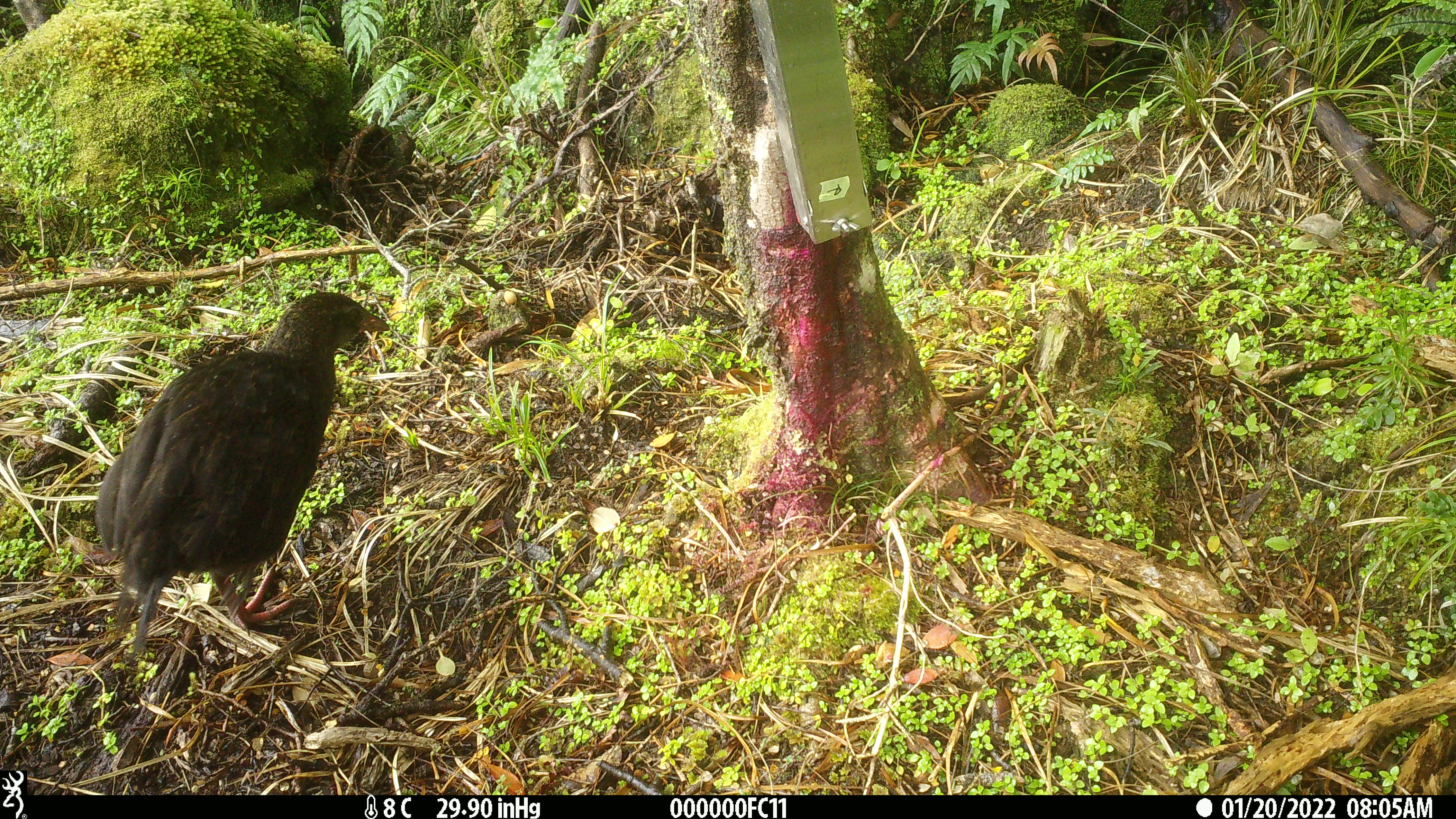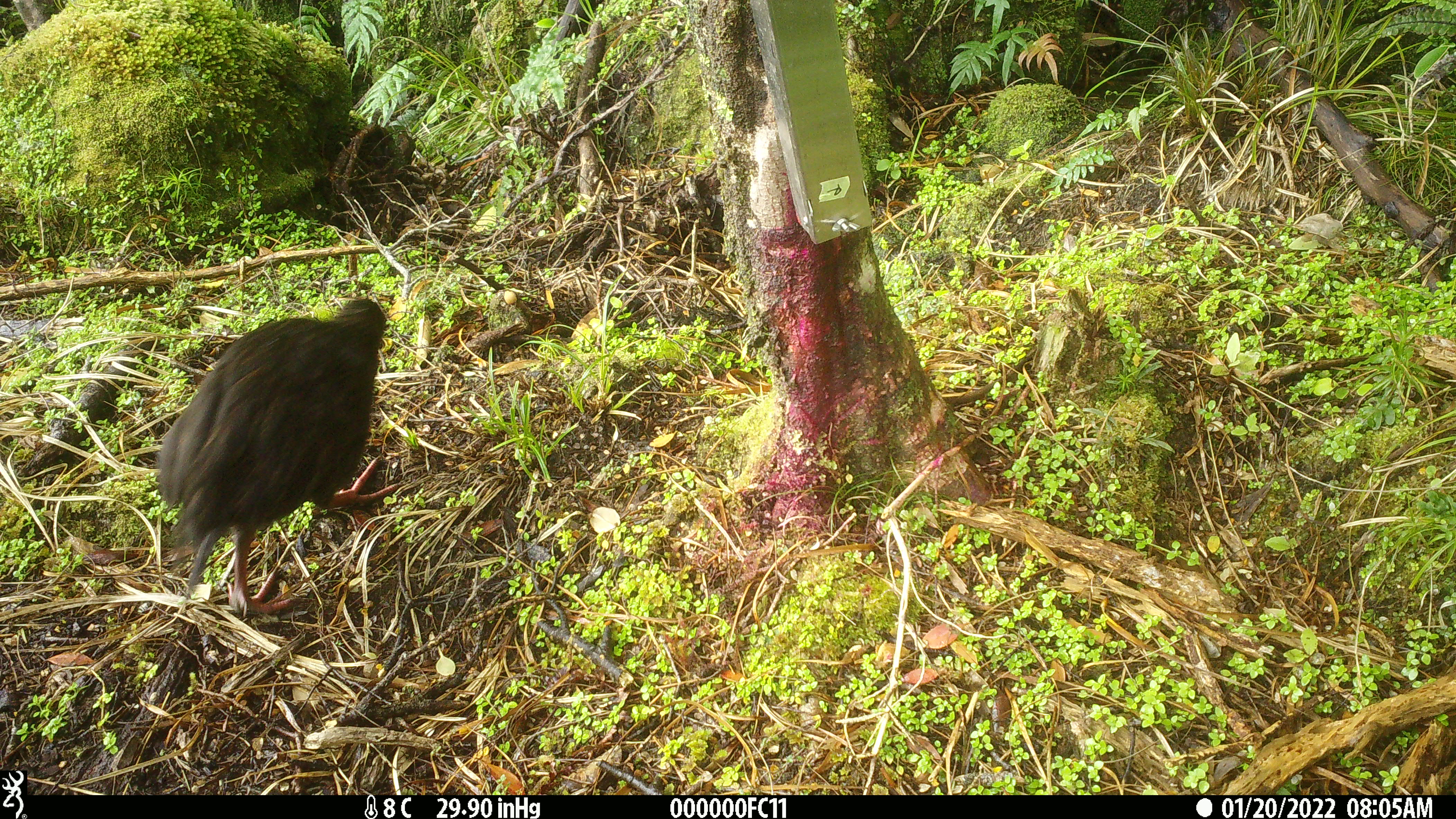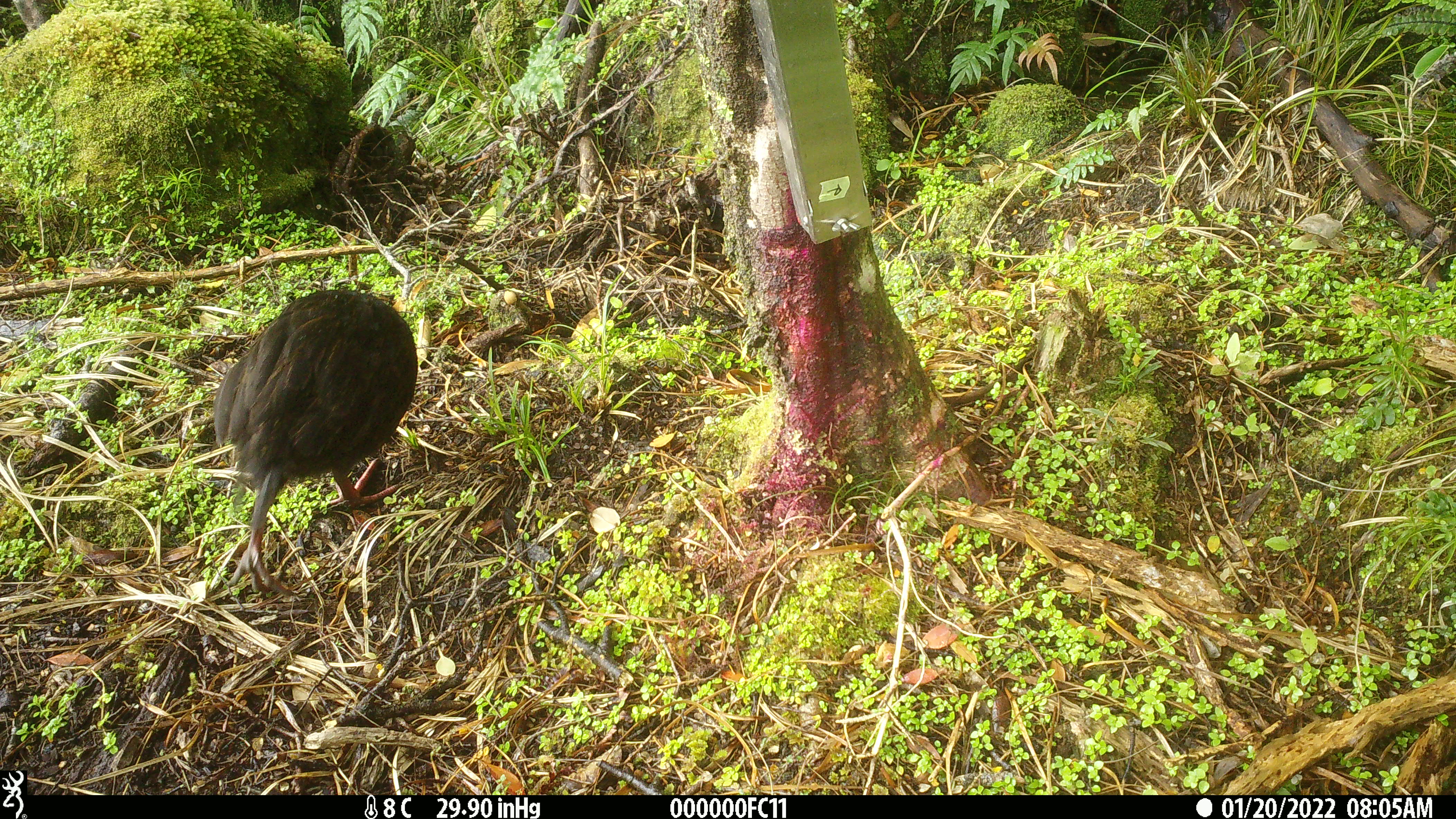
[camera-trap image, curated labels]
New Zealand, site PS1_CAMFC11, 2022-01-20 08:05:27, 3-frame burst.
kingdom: Animalia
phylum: Chordata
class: Aves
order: Gruiformes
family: Rallidae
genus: Gallirallus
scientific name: Gallirallus australis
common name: weka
Weka (Gallirallus australis).